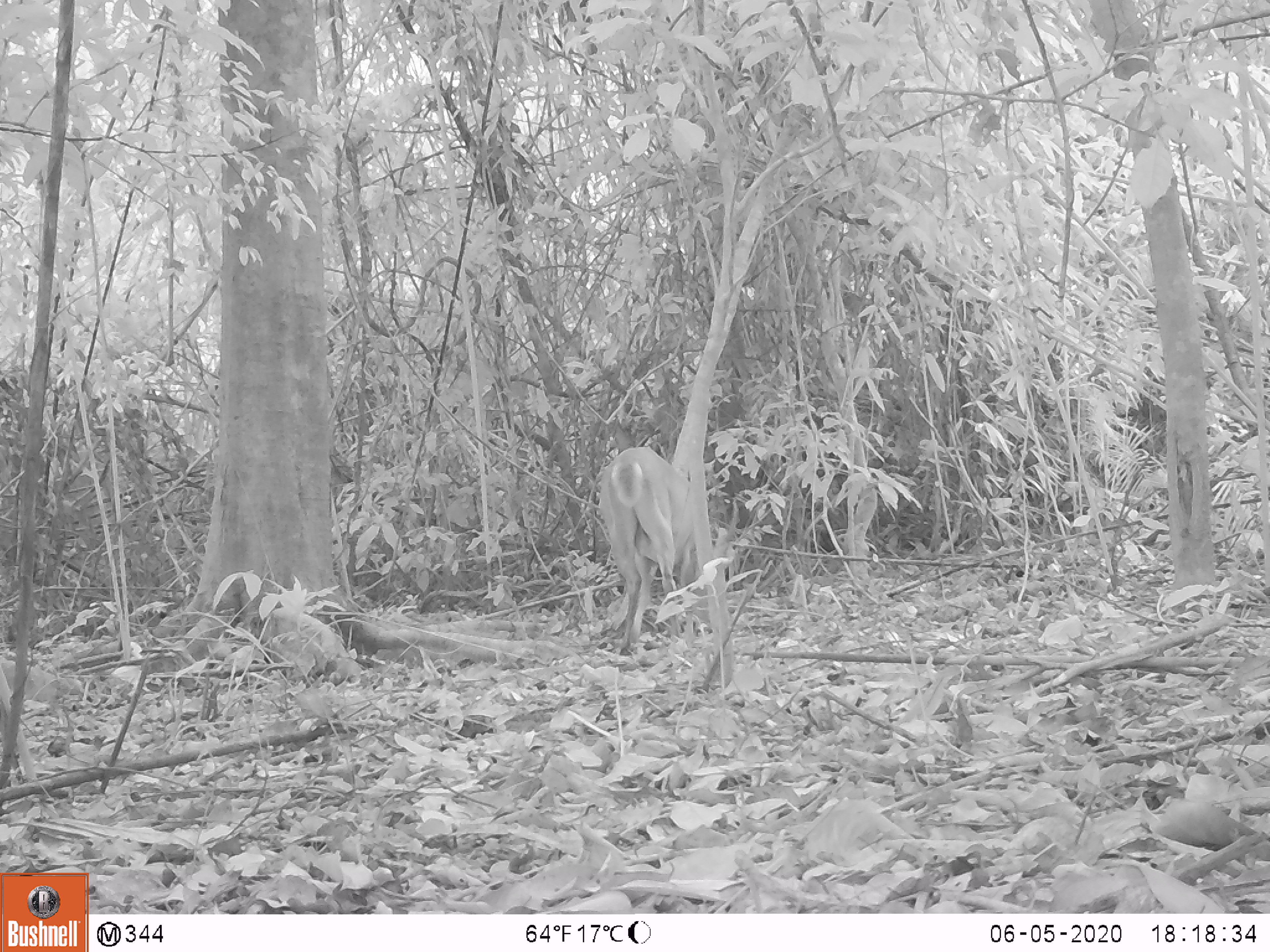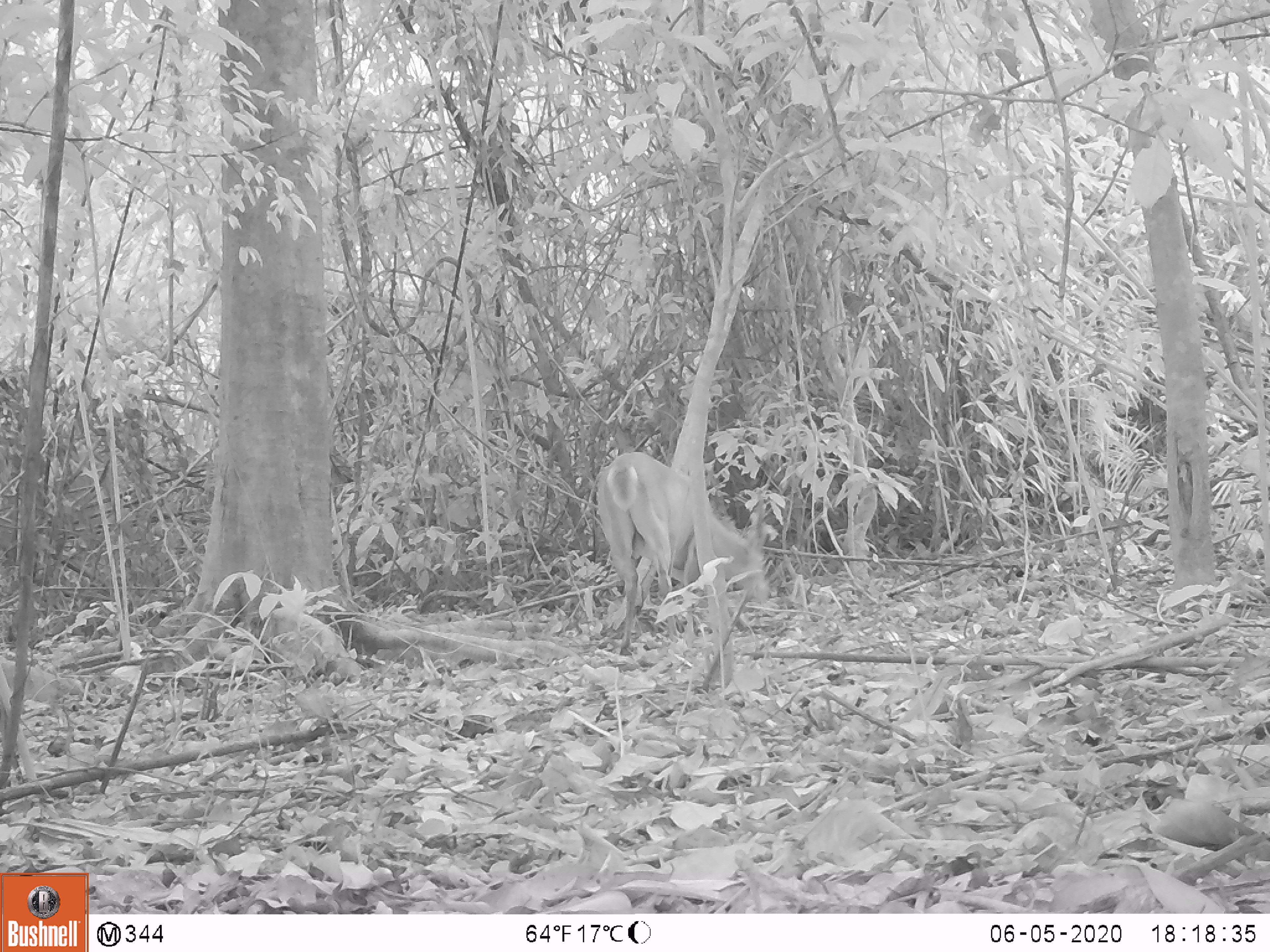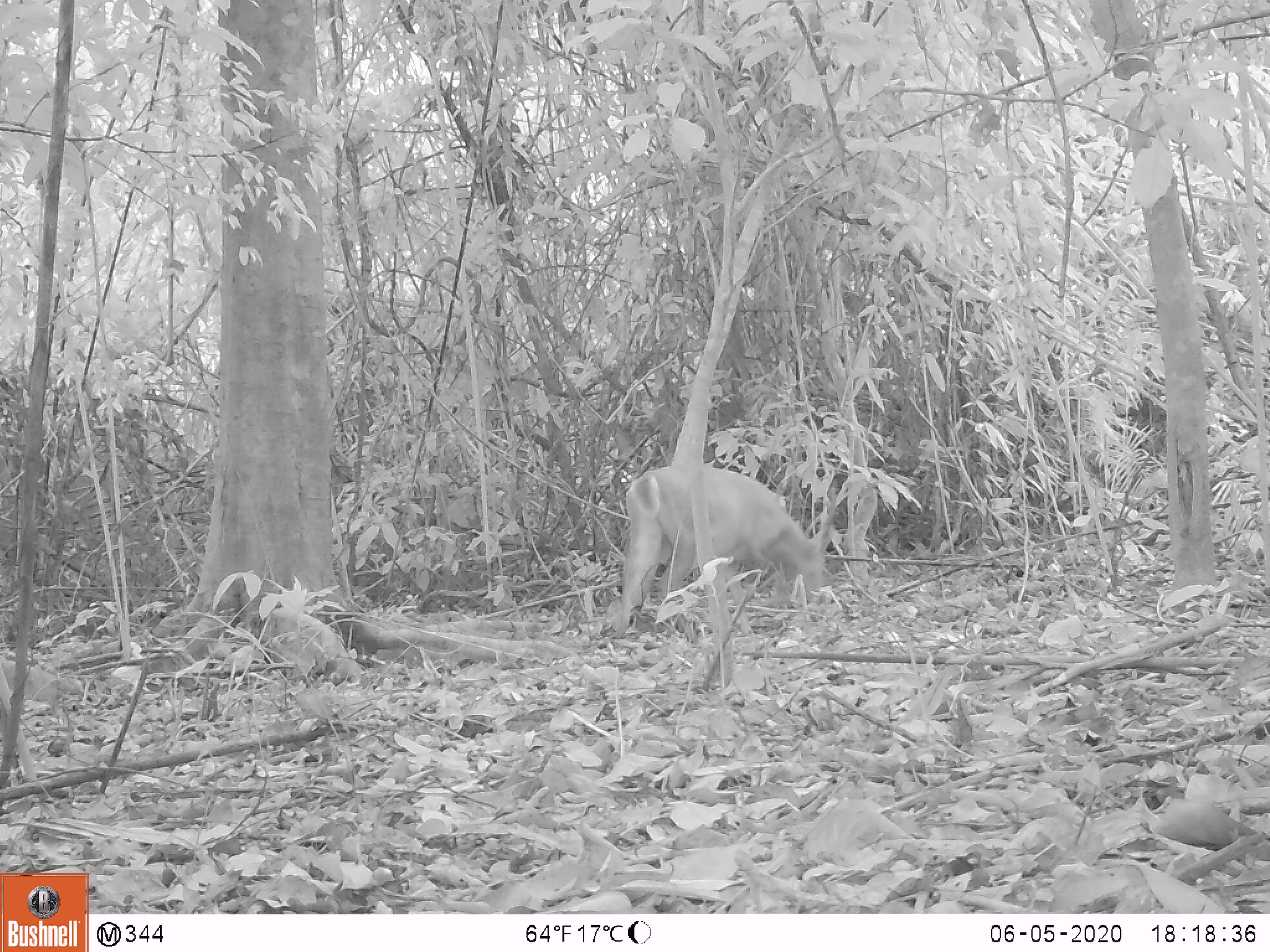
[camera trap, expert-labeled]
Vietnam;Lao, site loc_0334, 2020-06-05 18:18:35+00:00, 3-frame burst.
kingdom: Animalia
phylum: Chordata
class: Mammalia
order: Artiodactyla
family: Cervidae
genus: Muntiacus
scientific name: Muntiacus vuquangensis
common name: large-antlered muntjac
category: large antlered muntjac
Large antlered muntjac (large-antlered muntjac) (Muntiacus vuquangensis). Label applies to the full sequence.